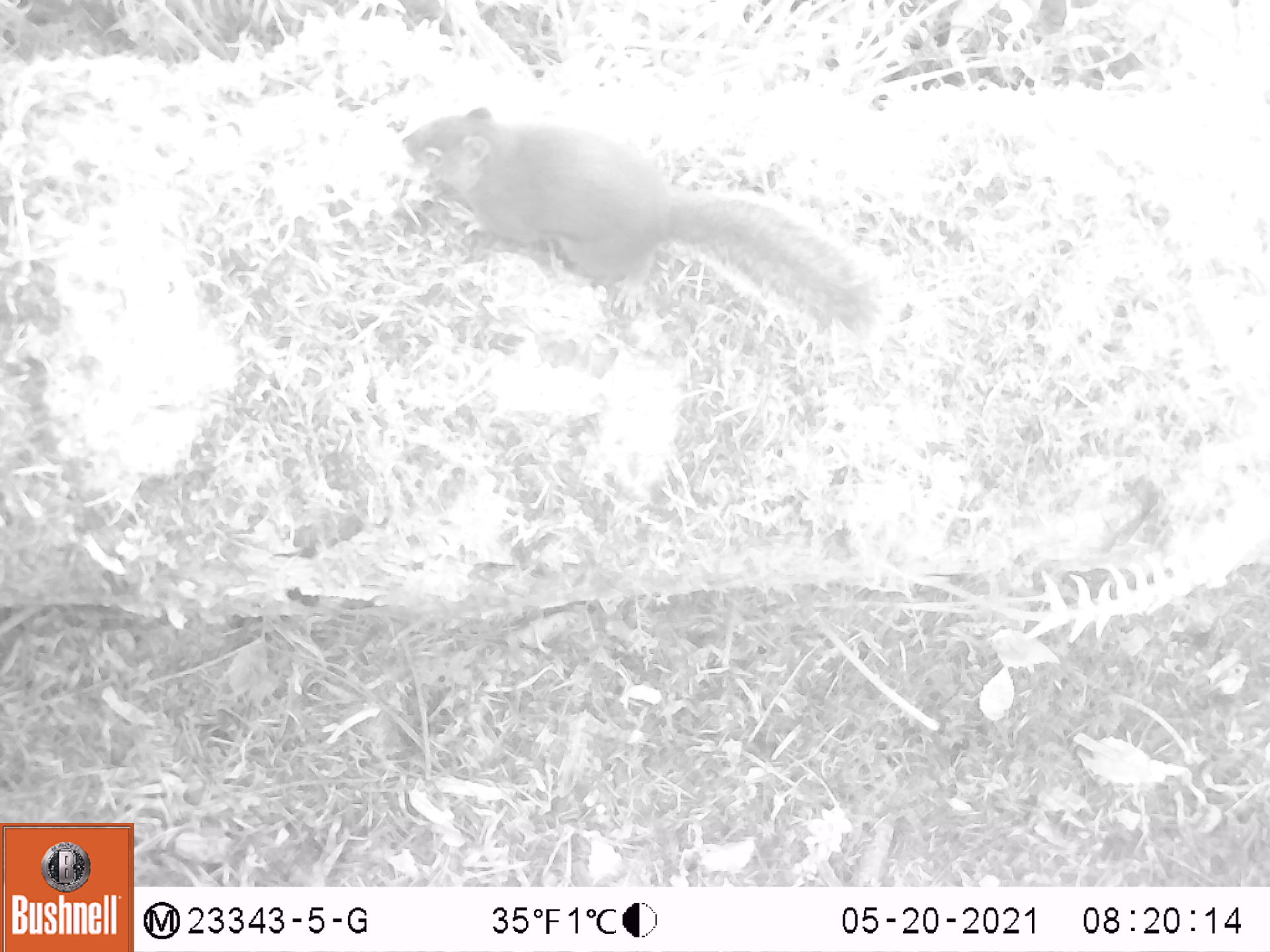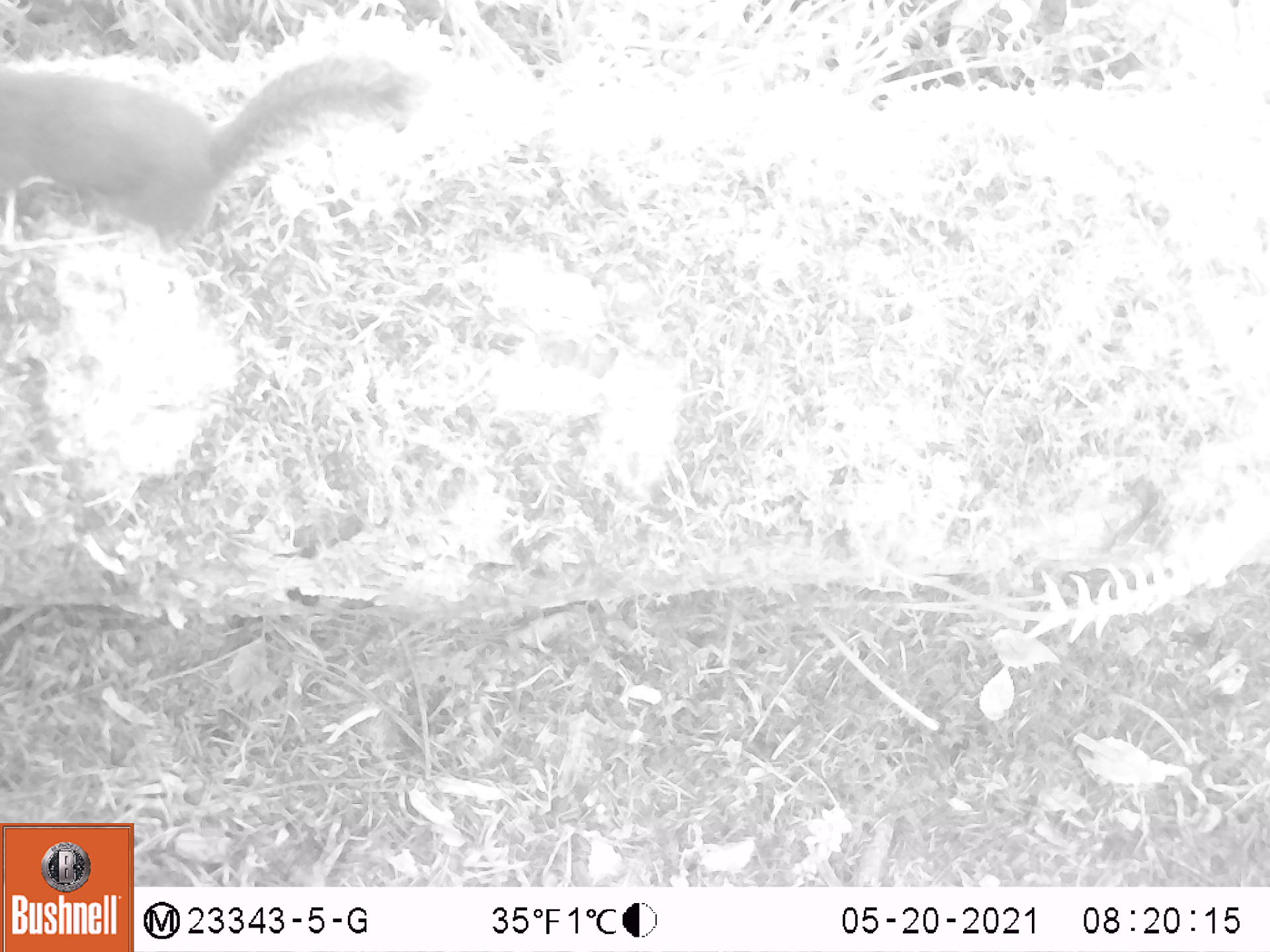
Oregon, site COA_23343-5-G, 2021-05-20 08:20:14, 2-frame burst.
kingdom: Animalia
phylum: Chordata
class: Mammalia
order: Rodentia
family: Sciuridae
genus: Tamiasciurus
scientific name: Tamiasciurus douglasii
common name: douglas squirrel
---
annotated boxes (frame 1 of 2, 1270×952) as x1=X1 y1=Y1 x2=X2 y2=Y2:
douglas squirrel: x1=394 y1=102 x2=897 y2=349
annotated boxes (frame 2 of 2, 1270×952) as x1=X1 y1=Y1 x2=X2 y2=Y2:
douglas squirrel: x1=0 y1=42 x2=415 y2=245